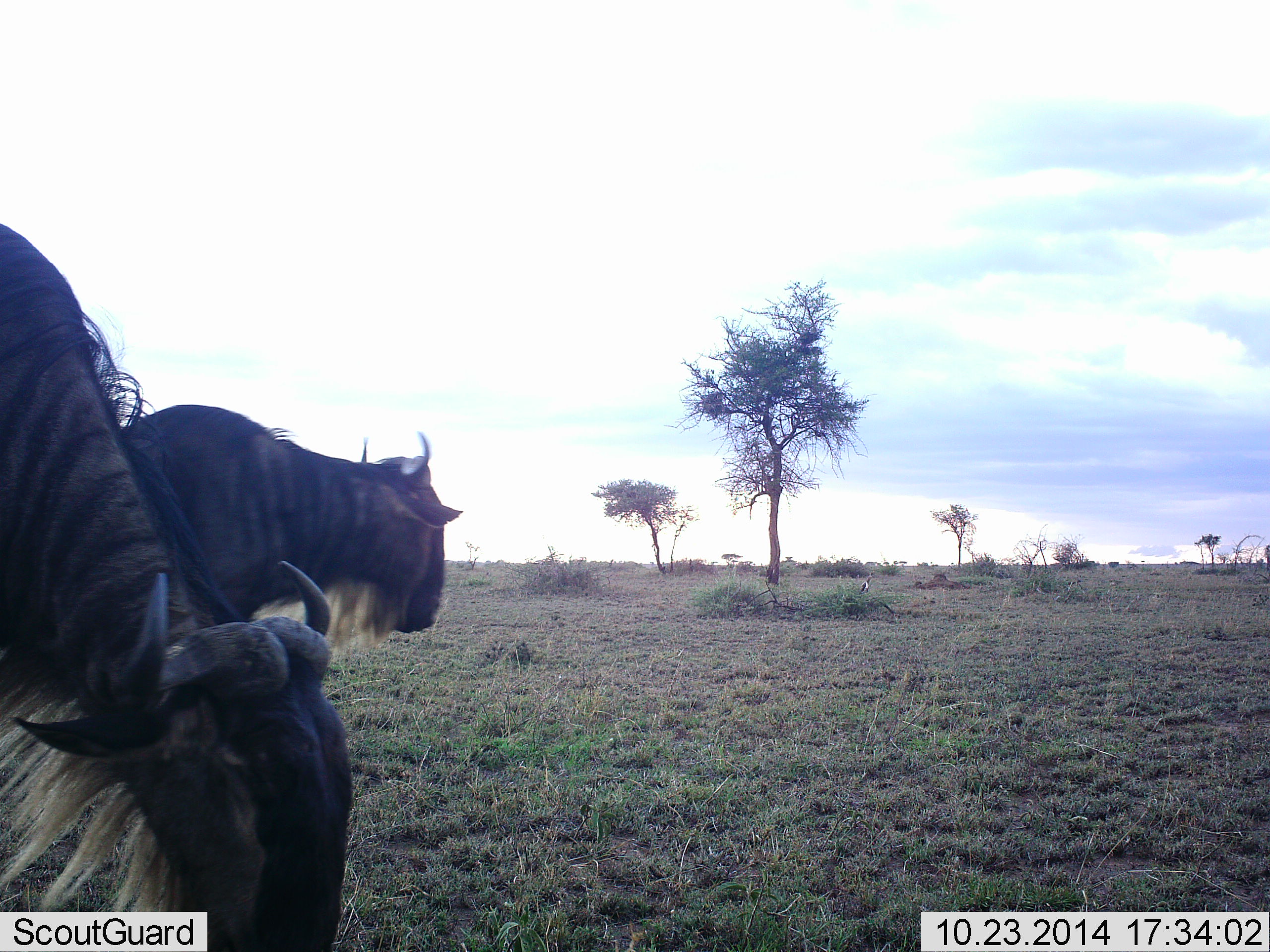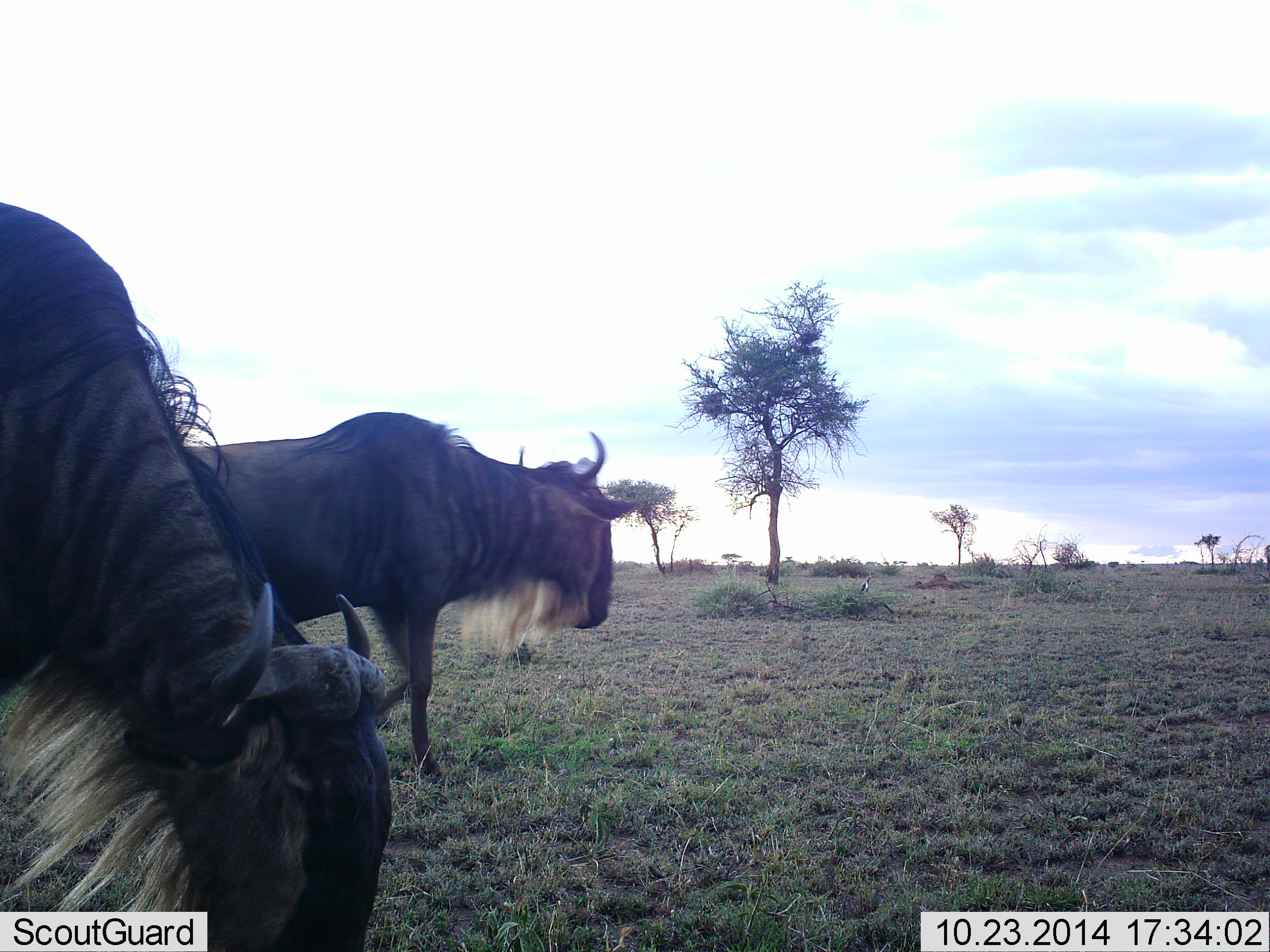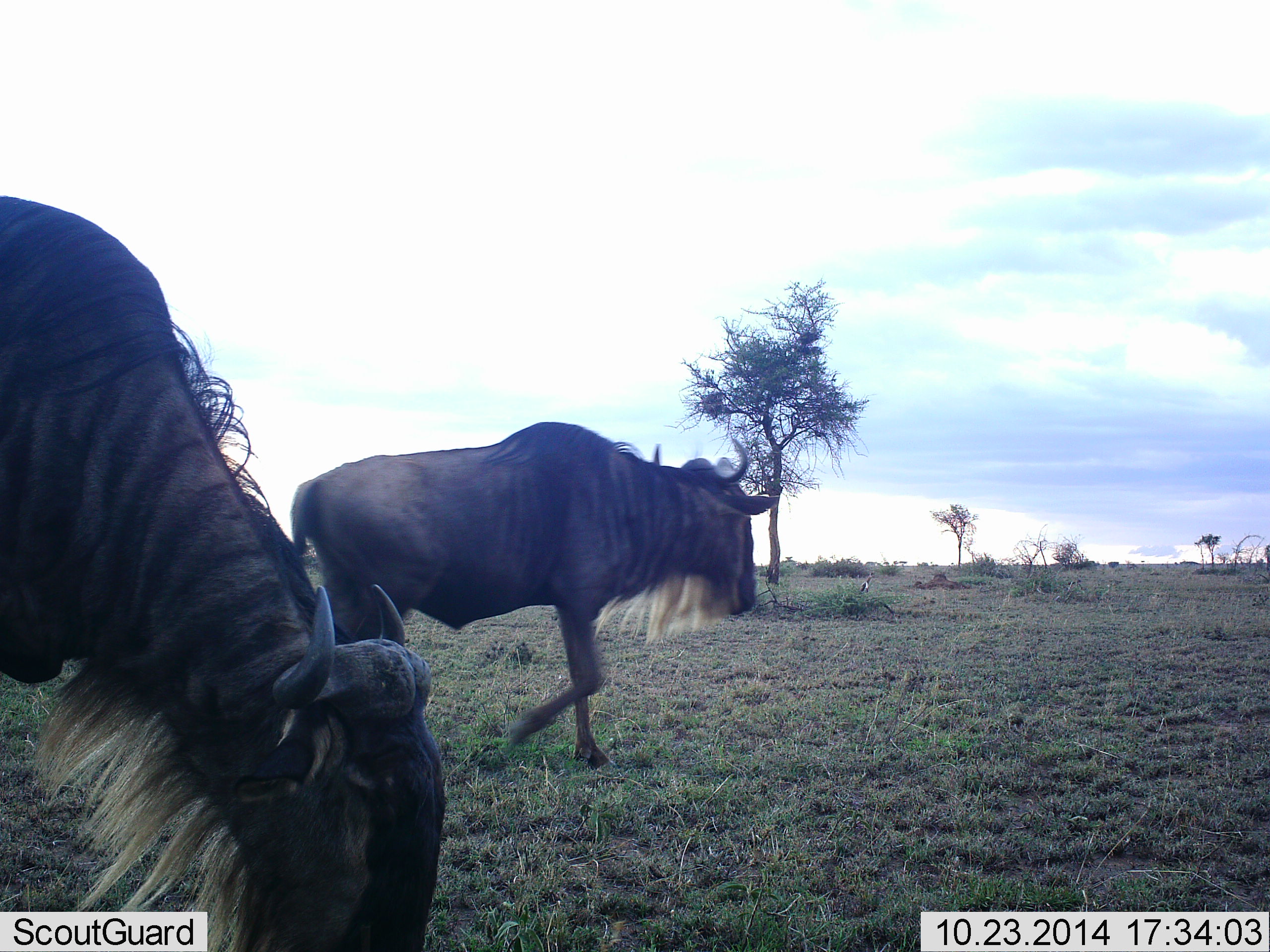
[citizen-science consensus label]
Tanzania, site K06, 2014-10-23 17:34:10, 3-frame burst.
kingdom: Animalia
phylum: Chordata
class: Mammalia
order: Artiodactyla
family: Bovidae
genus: Connochaetes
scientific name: Connochaetes taurinus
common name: blue wildebeest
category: wildebeest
Wildebeest (blue wildebeest) (Connochaetes taurinus), count 2. Behavior (volunteer vote fractions): standing 10%, resting 0%, moving 80%, interacting 10%. Young present (vote fraction): 0%. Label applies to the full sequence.